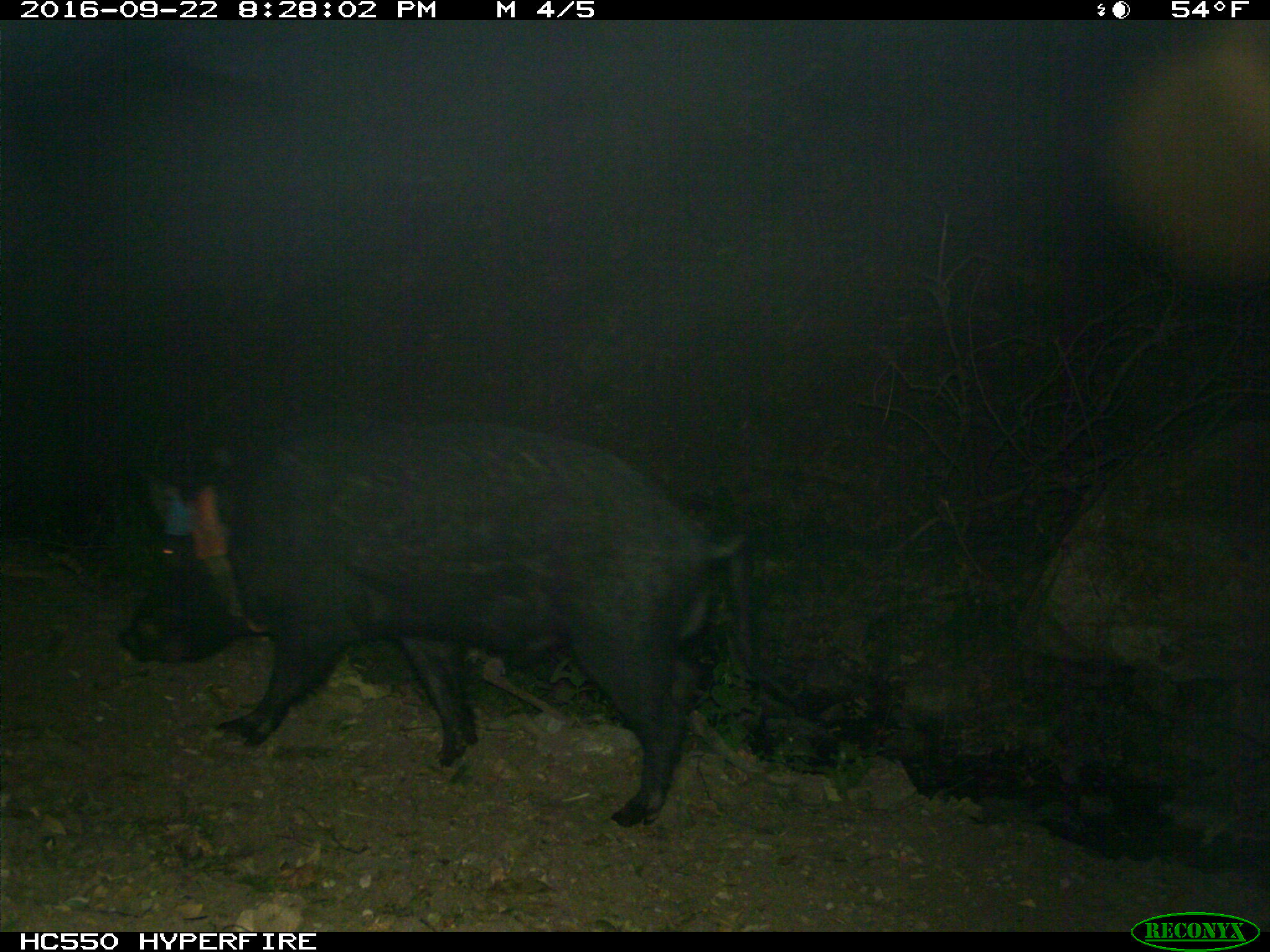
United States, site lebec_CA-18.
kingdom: Animalia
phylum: Chordata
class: Mammalia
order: Artiodactyla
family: Suidae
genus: Sus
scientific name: Sus scrofa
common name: wild boar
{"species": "Sus scrofa (wild boar)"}